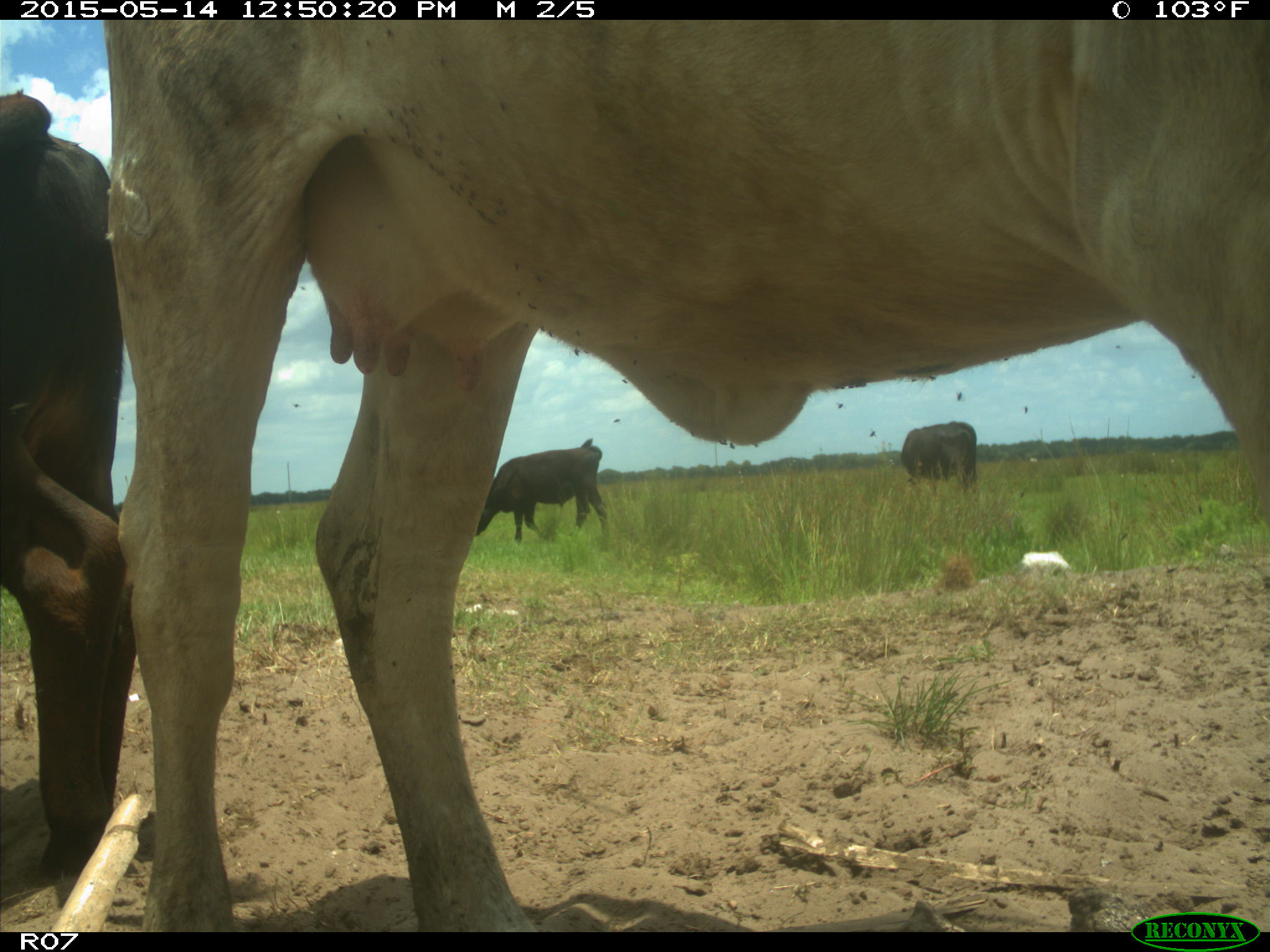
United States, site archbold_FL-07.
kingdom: Animalia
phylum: Chordata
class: Mammalia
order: Artiodactyla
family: Bovidae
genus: Bos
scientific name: Bos taurus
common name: domestic cow